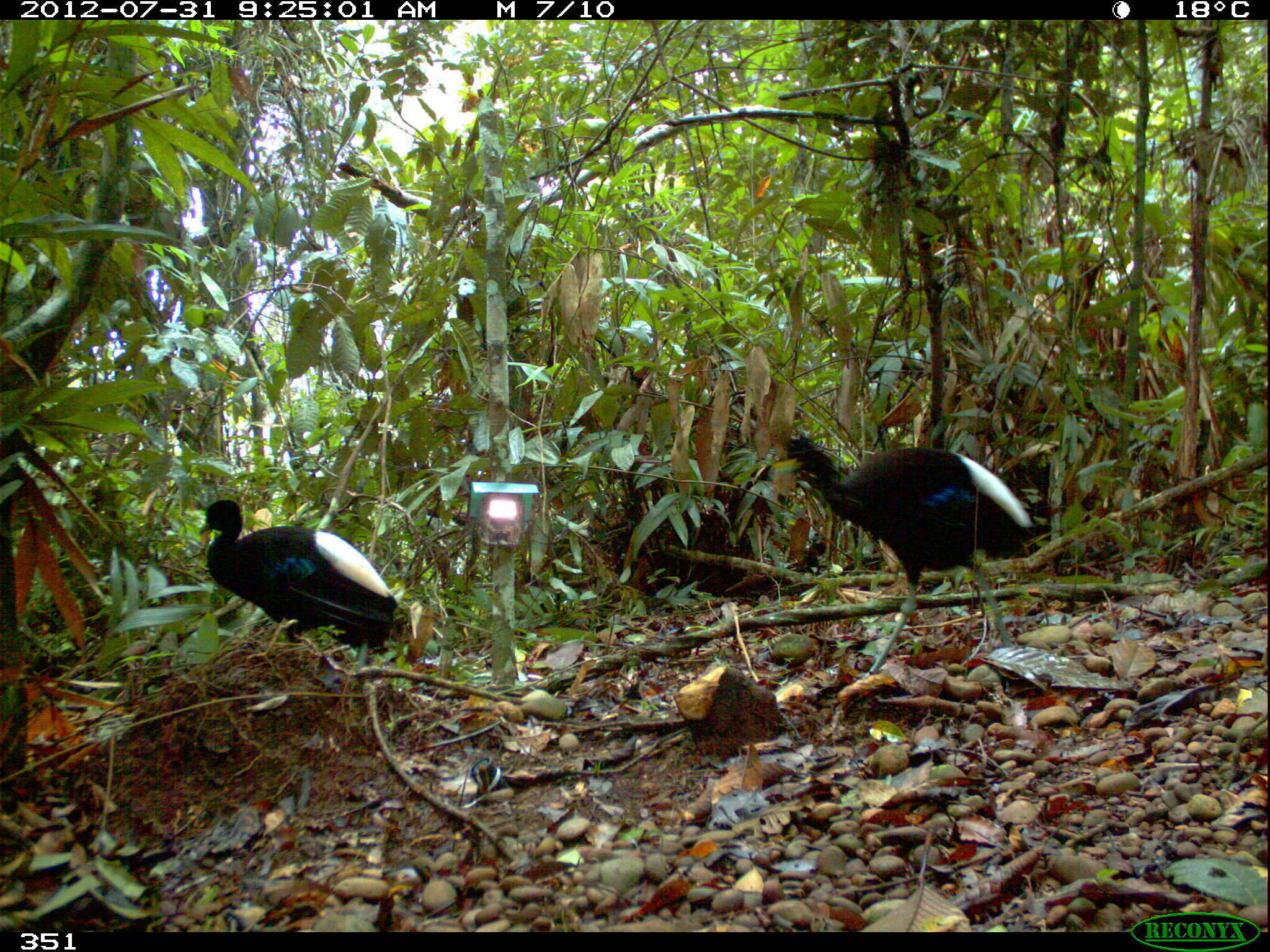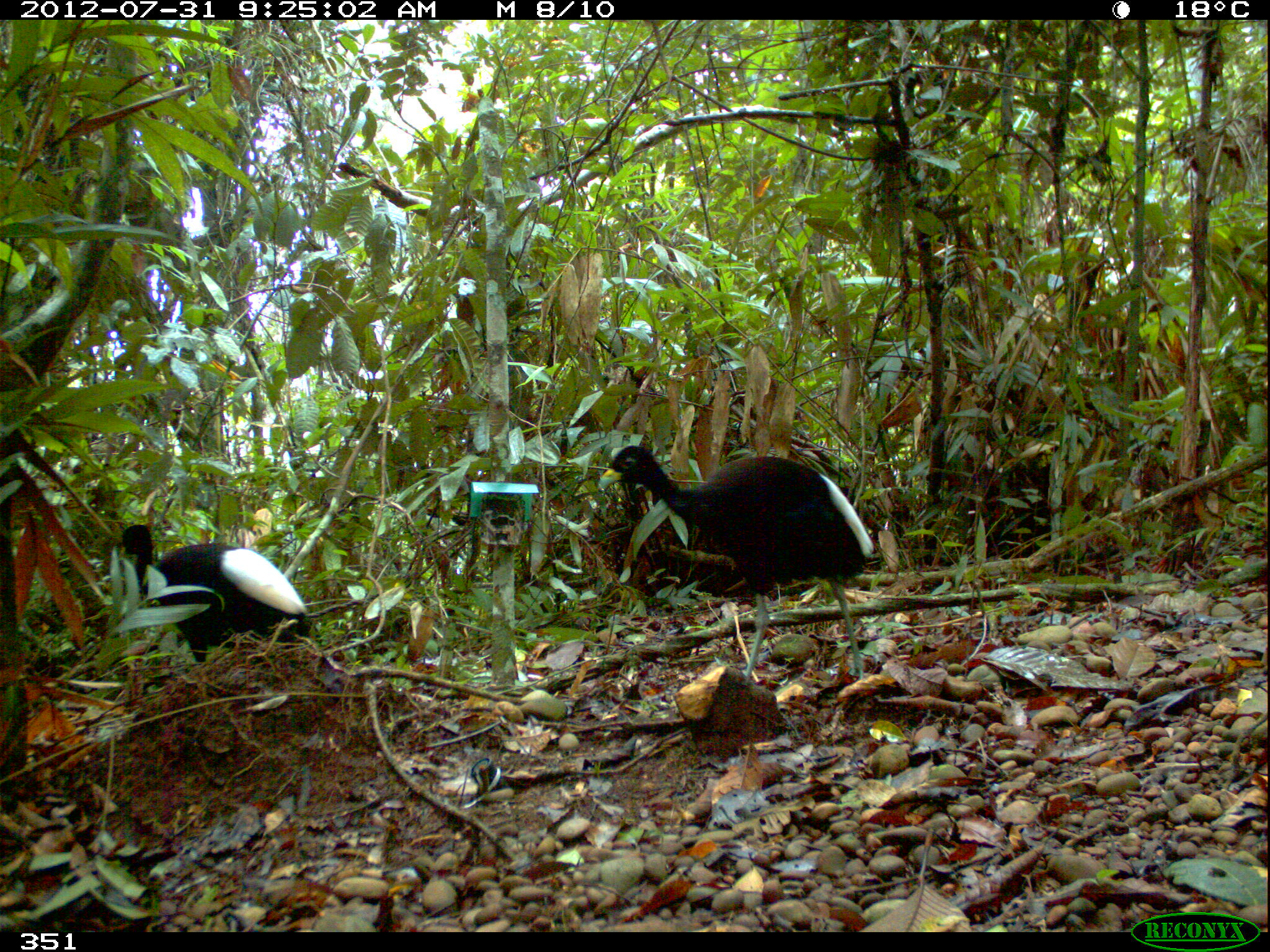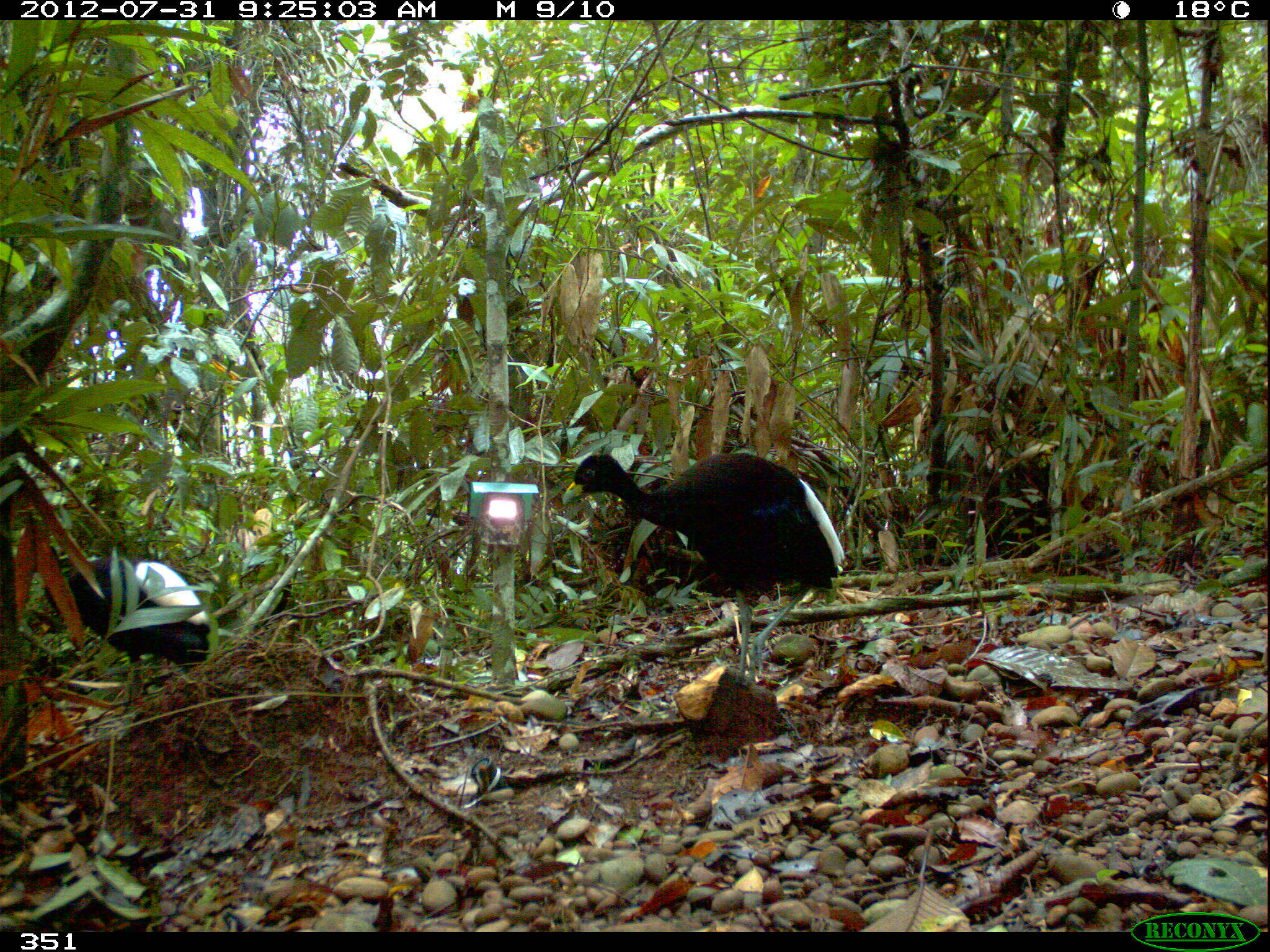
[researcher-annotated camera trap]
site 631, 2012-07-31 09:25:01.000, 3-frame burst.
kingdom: Animalia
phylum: Chordata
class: Aves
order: Gruiformes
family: Psophiidae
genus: Psophia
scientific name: Psophia leucoptera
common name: pale-winged trumpeter